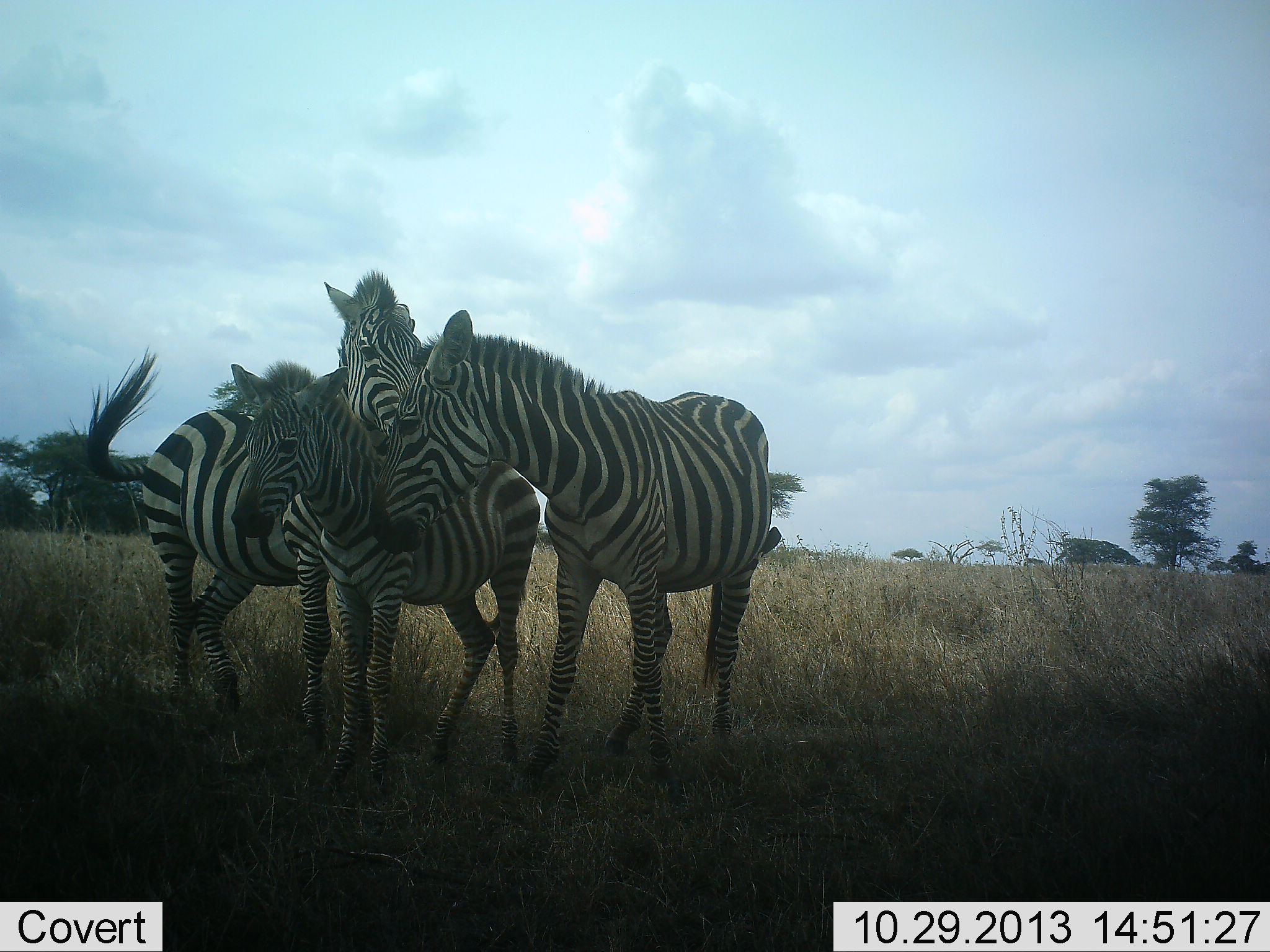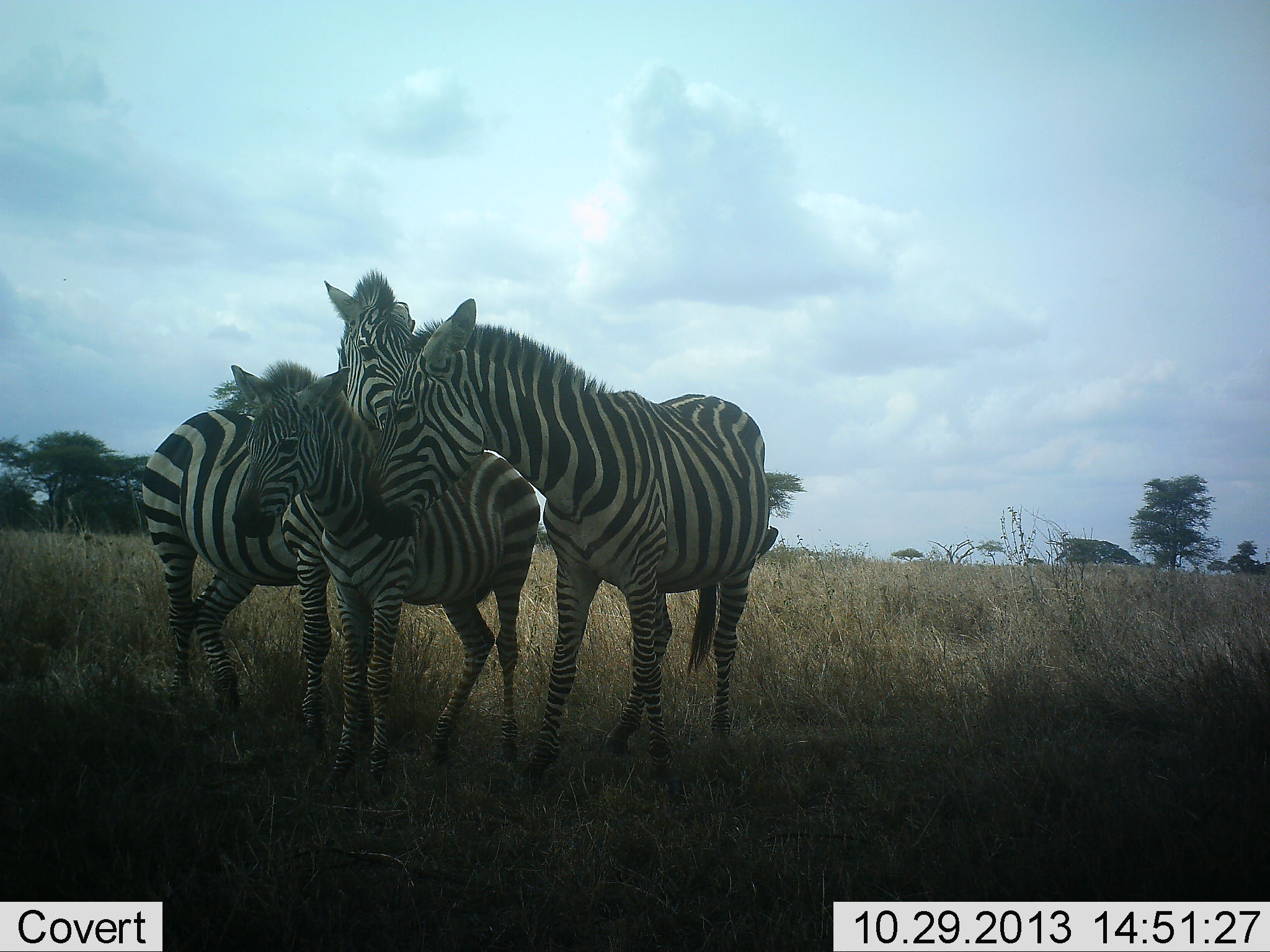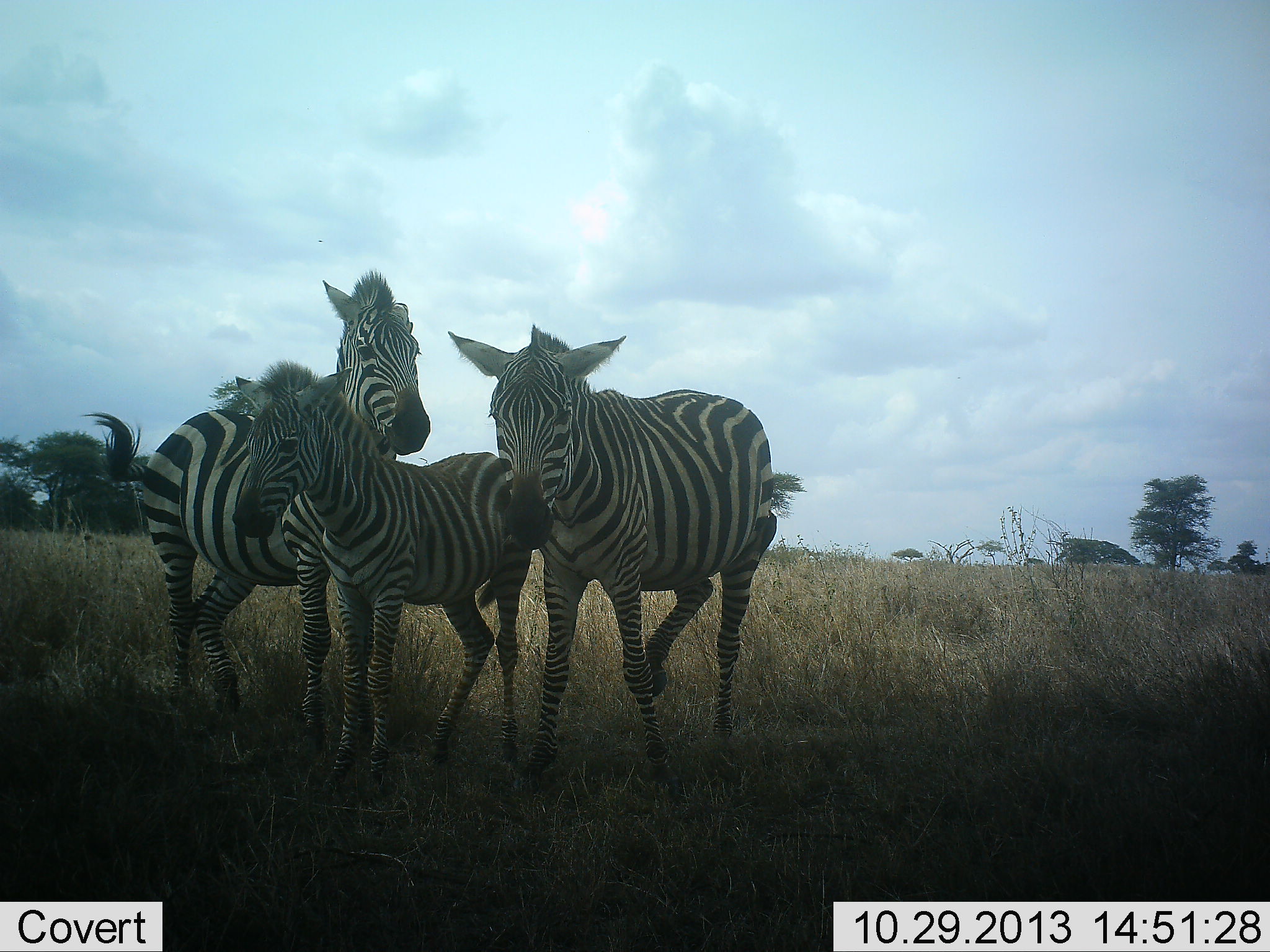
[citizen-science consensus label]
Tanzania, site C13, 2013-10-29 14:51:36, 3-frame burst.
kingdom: Animalia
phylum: Chordata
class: Mammalia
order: Perissodactyla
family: Equidae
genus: Equus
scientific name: Equus quagga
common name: plains zebra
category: zebra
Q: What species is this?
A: Zebra (plains zebra) (Equus quagga).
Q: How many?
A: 3.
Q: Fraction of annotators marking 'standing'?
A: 64%.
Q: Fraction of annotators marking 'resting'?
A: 5%.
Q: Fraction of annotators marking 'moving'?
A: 5%.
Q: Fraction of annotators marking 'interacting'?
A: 41%.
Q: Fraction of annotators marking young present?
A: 41%.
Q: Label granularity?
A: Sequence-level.